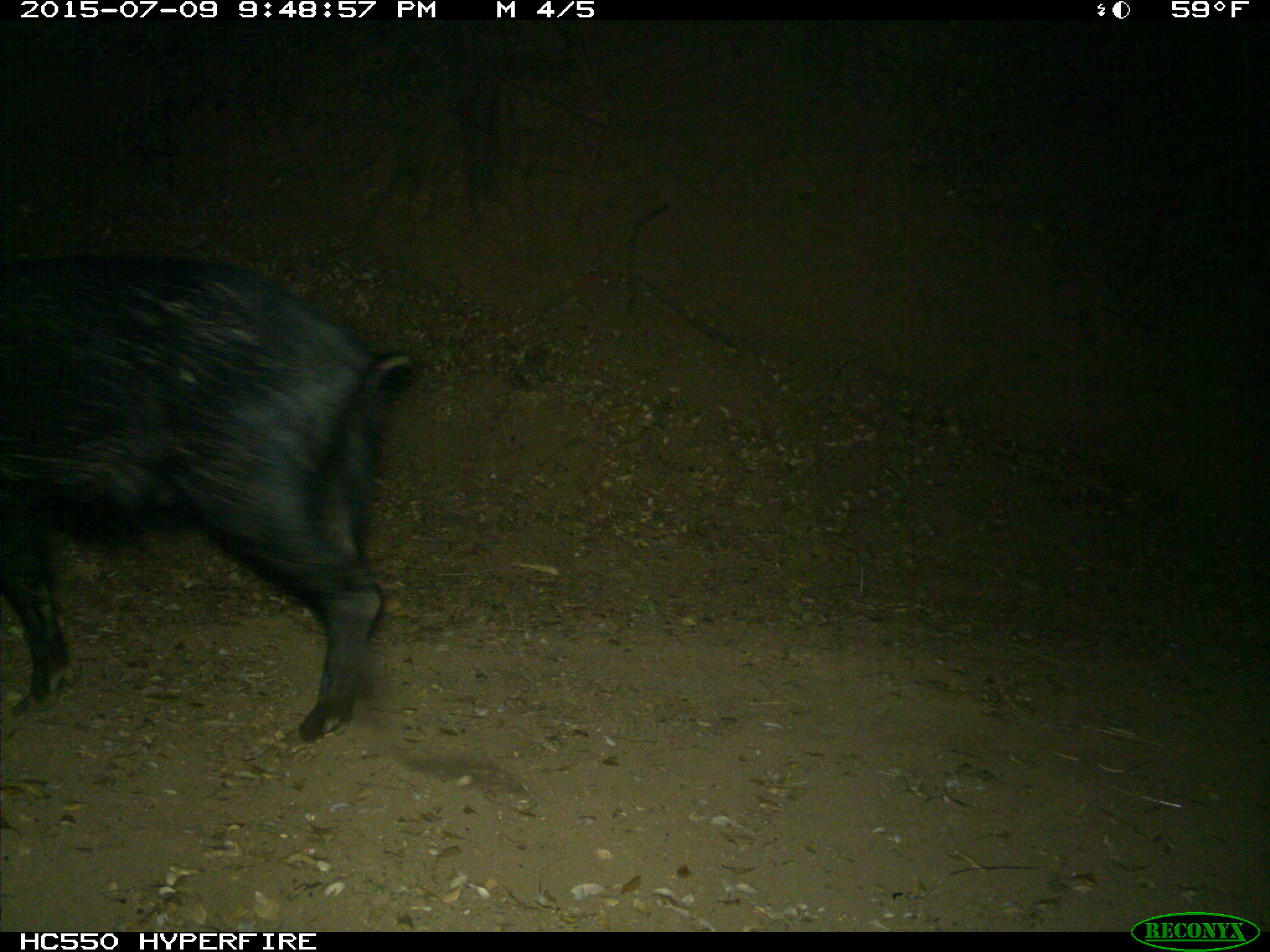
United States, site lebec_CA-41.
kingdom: Animalia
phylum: Chordata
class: Mammalia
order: Artiodactyla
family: Suidae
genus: Sus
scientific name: Sus scrofa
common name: wild boar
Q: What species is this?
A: Sus scrofa (wild boar).